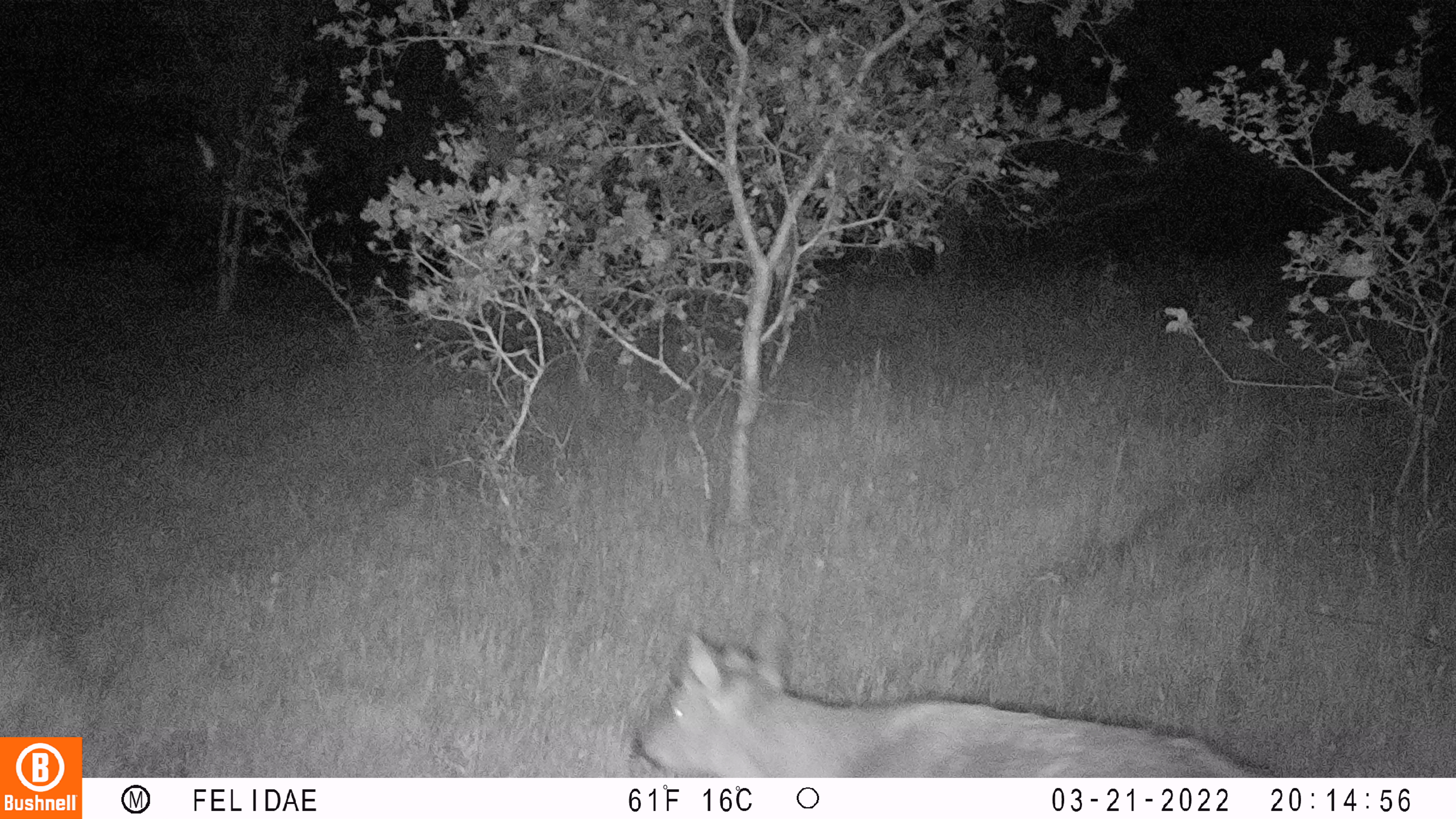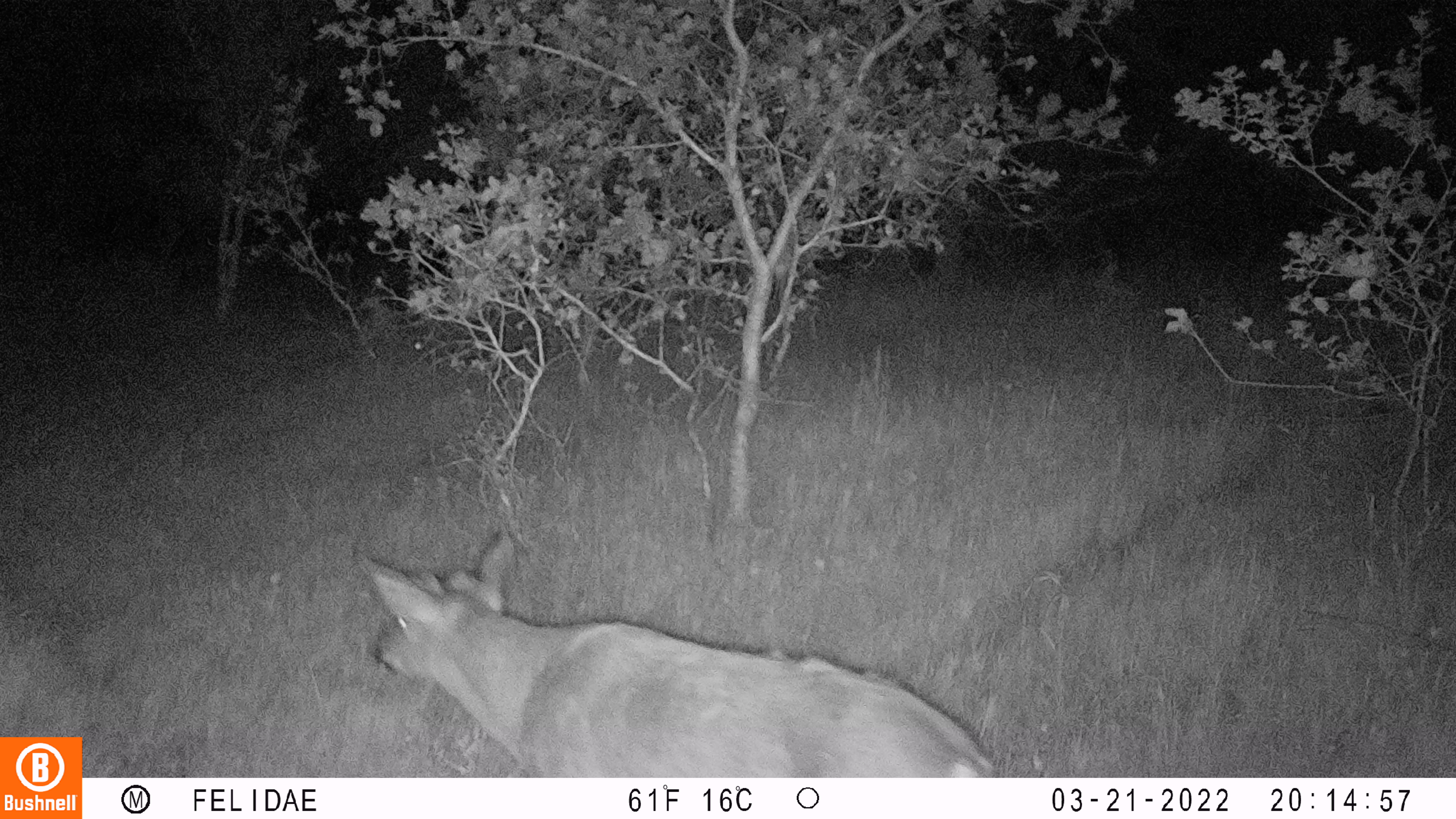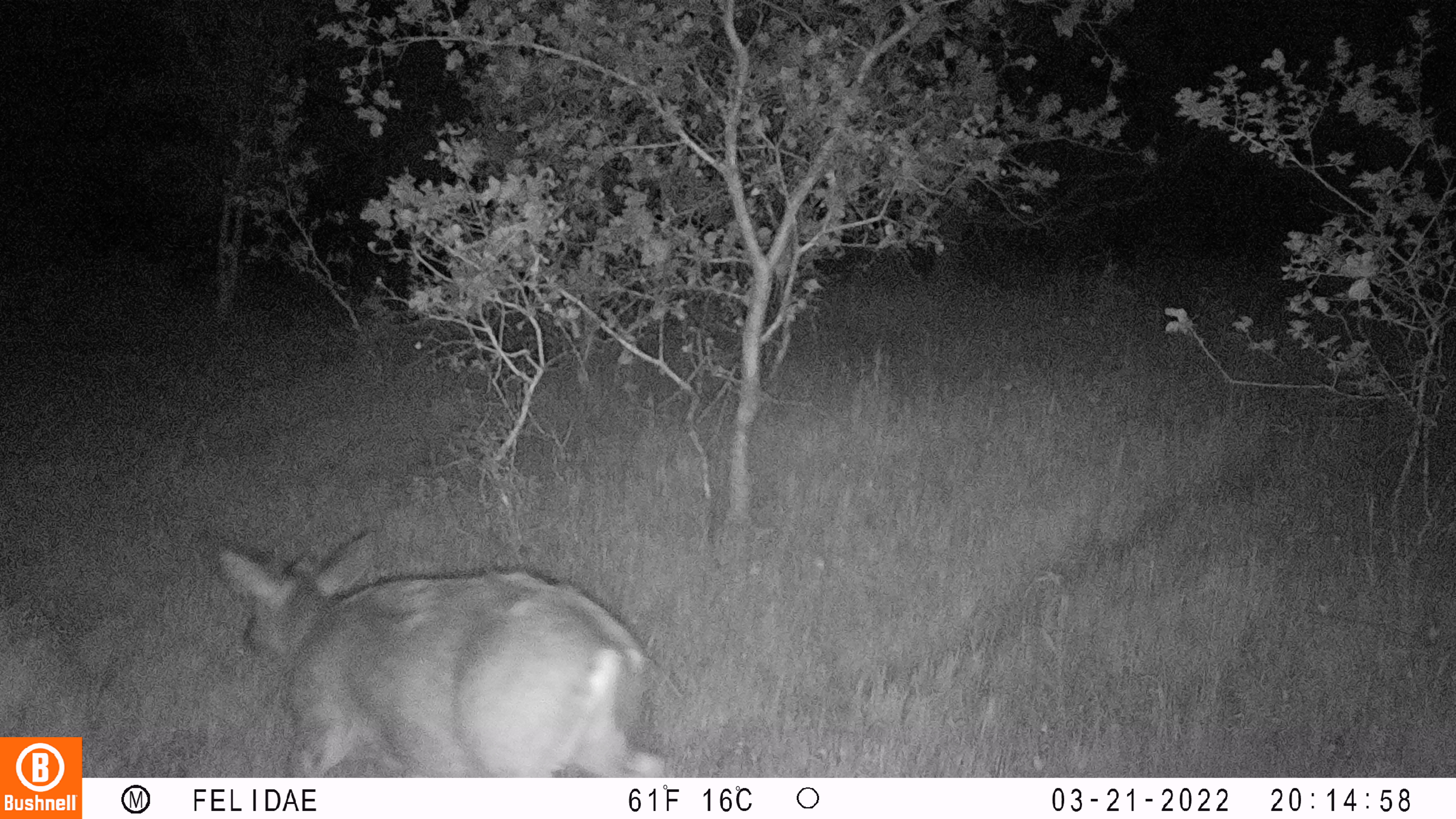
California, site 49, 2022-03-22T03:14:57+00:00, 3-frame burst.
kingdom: Animalia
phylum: Chordata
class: Mammalia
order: Artiodactyla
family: Cervidae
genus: Odocoileus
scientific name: Odocoileus hemionus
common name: mule deer